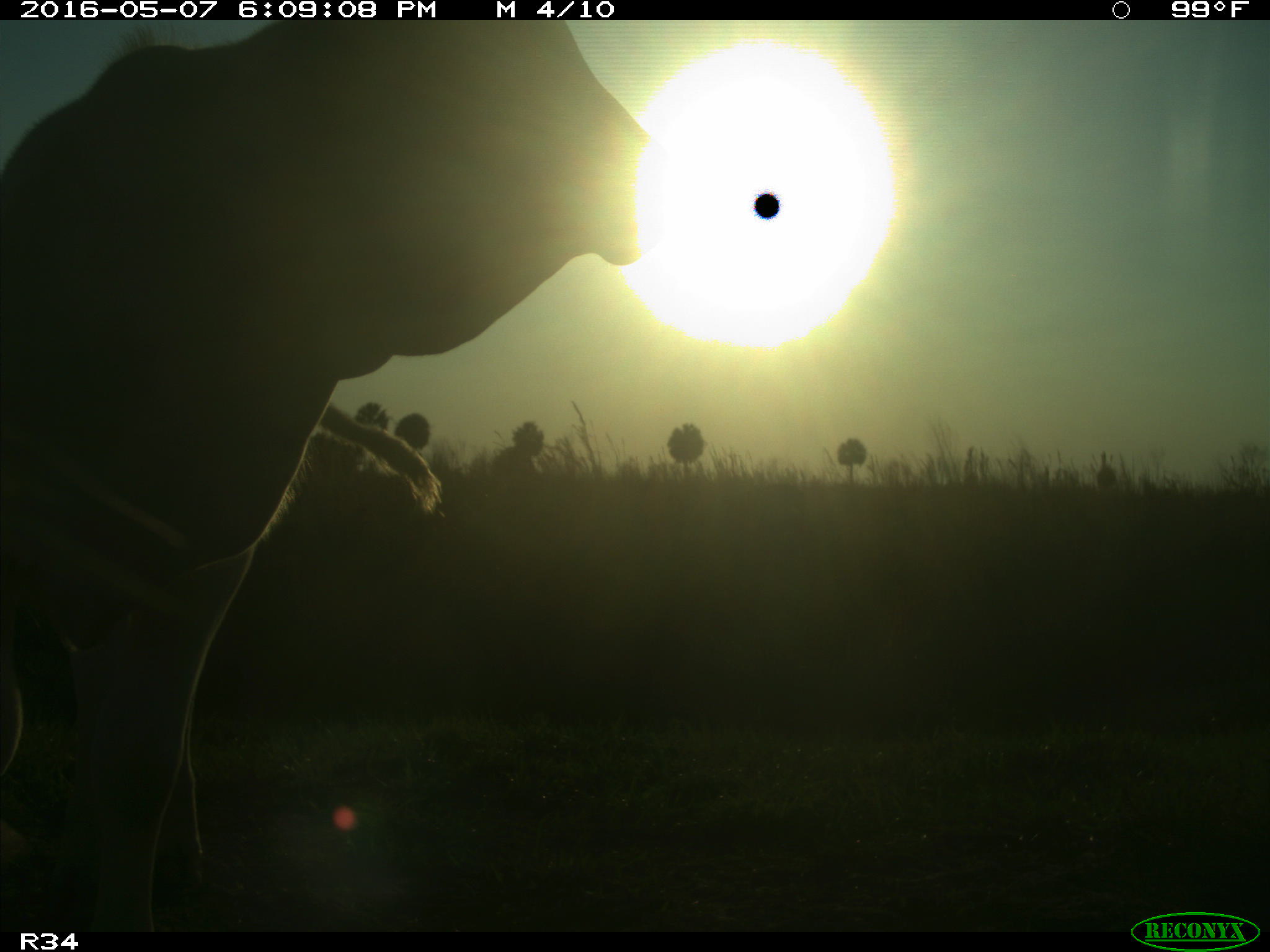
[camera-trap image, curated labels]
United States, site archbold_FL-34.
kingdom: Animalia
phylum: Chordata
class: Mammalia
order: Artiodactyla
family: Bovidae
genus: Bos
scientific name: Bos taurus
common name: domestic cow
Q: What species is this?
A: Bos taurus (domestic cow).